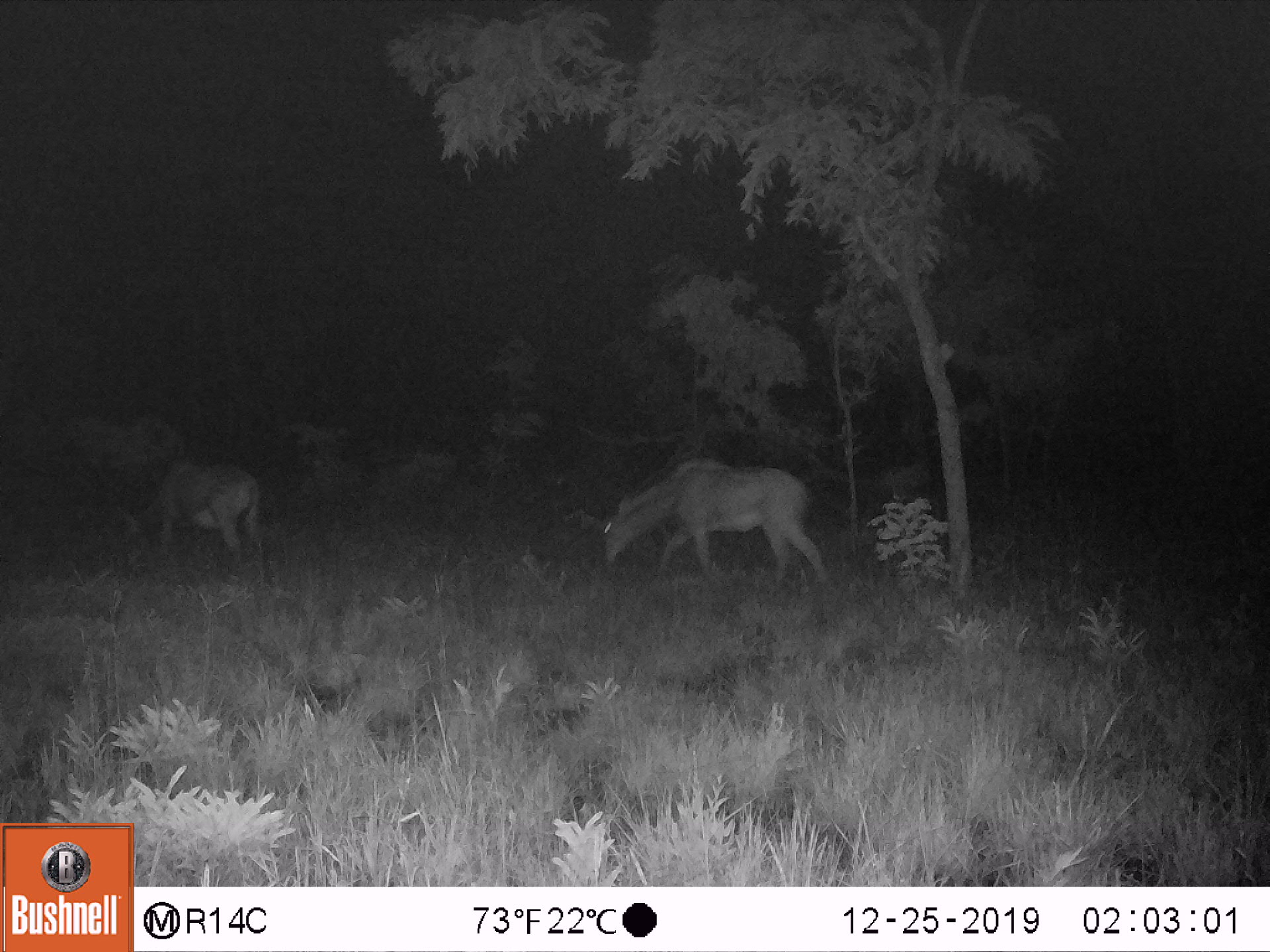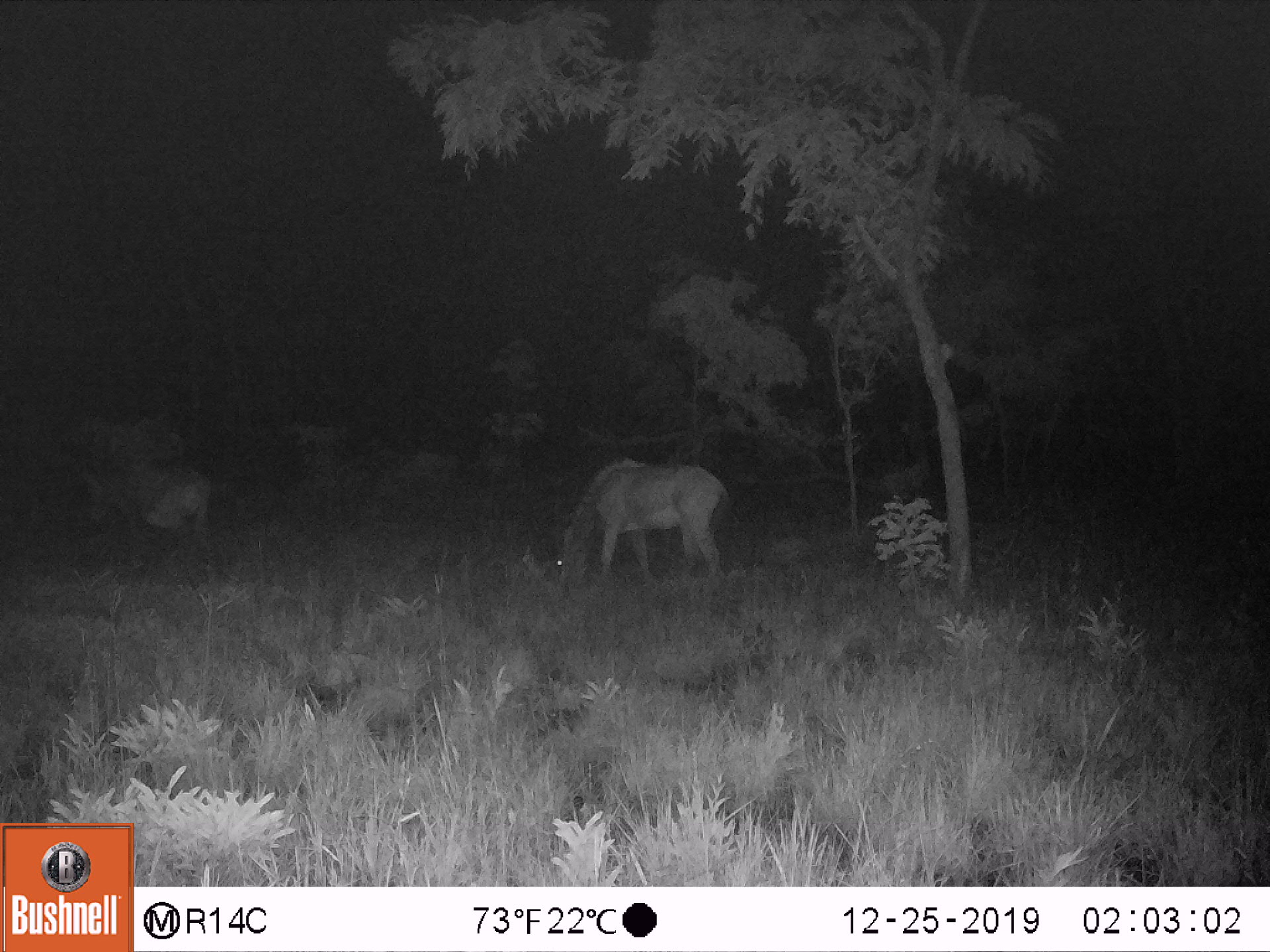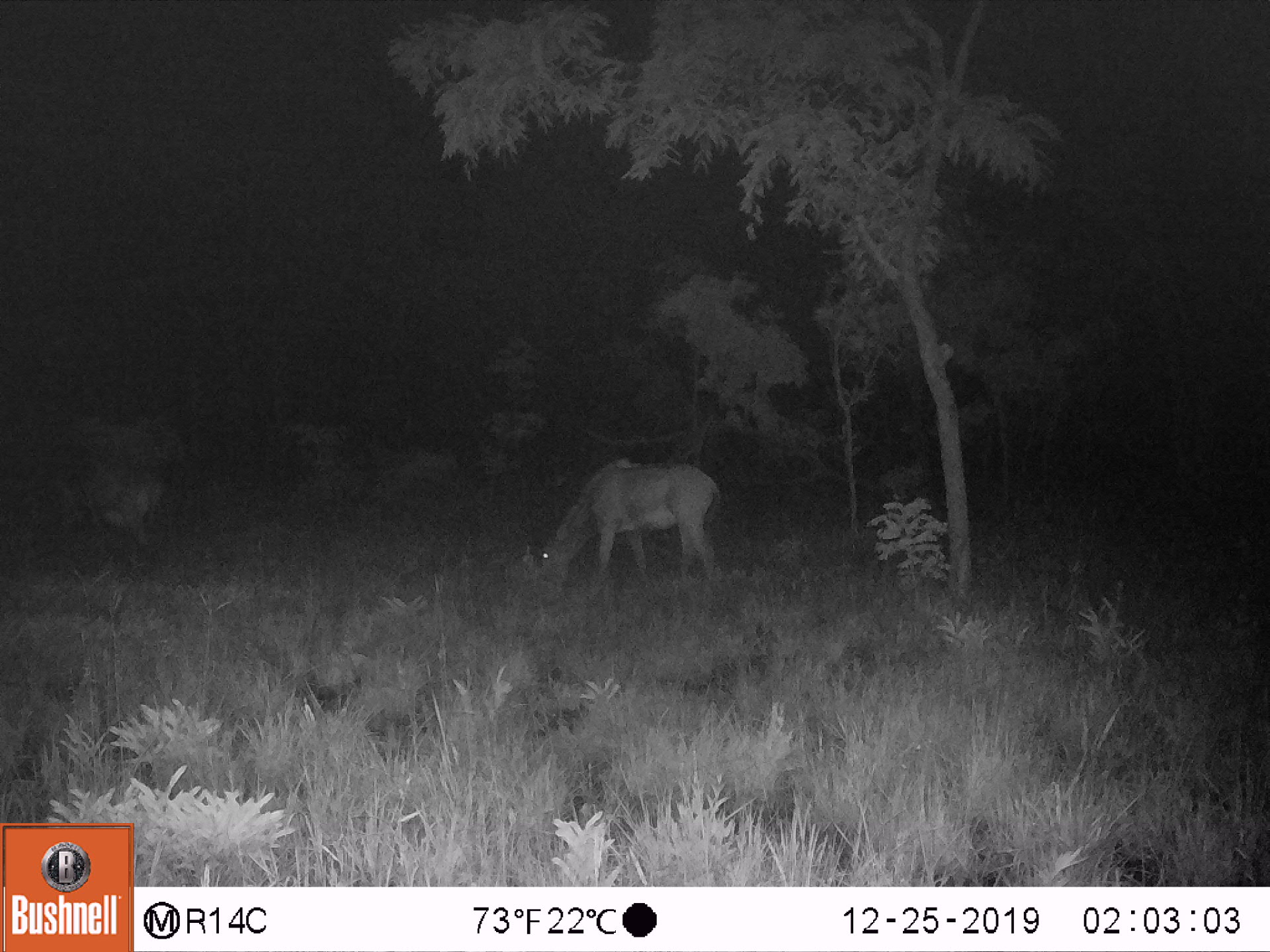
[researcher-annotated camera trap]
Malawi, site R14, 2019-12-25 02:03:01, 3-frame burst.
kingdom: Animalia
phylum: Chordata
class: Mammalia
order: Artiodactyla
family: Bovidae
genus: Hippotragus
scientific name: Hippotragus niger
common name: sable antelope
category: sable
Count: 2.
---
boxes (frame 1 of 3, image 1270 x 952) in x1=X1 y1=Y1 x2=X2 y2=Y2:
sable: x1=595 y1=463 x2=833 y2=590; x1=104 y1=461 x2=271 y2=567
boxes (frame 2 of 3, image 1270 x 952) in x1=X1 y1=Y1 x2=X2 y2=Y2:
sable: x1=521 y1=453 x2=733 y2=587; x1=56 y1=448 x2=211 y2=586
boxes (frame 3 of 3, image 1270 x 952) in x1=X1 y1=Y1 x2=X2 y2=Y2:
sable: x1=506 y1=447 x2=727 y2=592; x1=30 y1=446 x2=155 y2=575